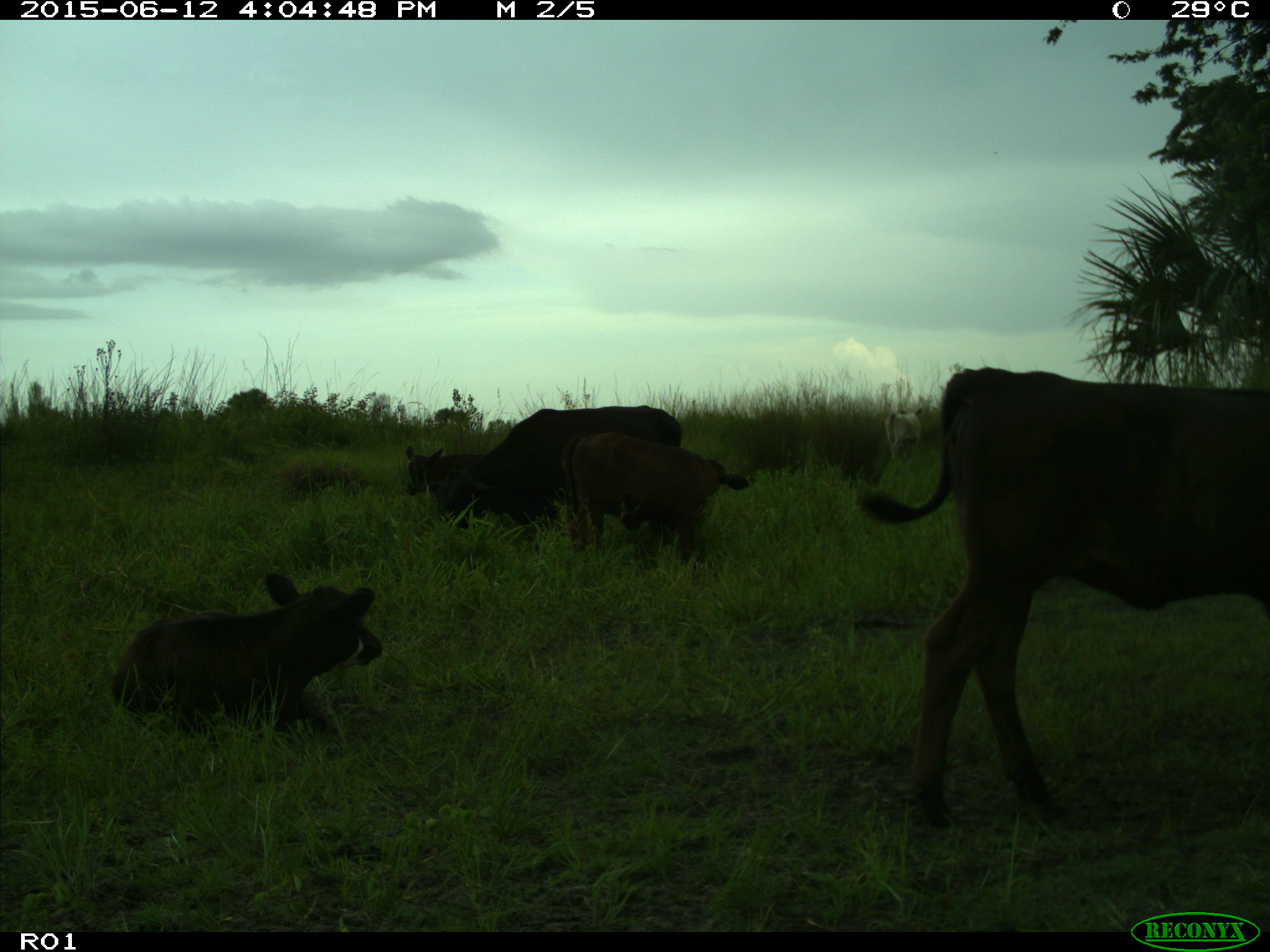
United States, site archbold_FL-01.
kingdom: Animalia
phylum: Chordata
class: Mammalia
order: Artiodactyla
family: Bovidae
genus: Bos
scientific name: Bos taurus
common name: domestic cow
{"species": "Bos taurus (domestic cow)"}